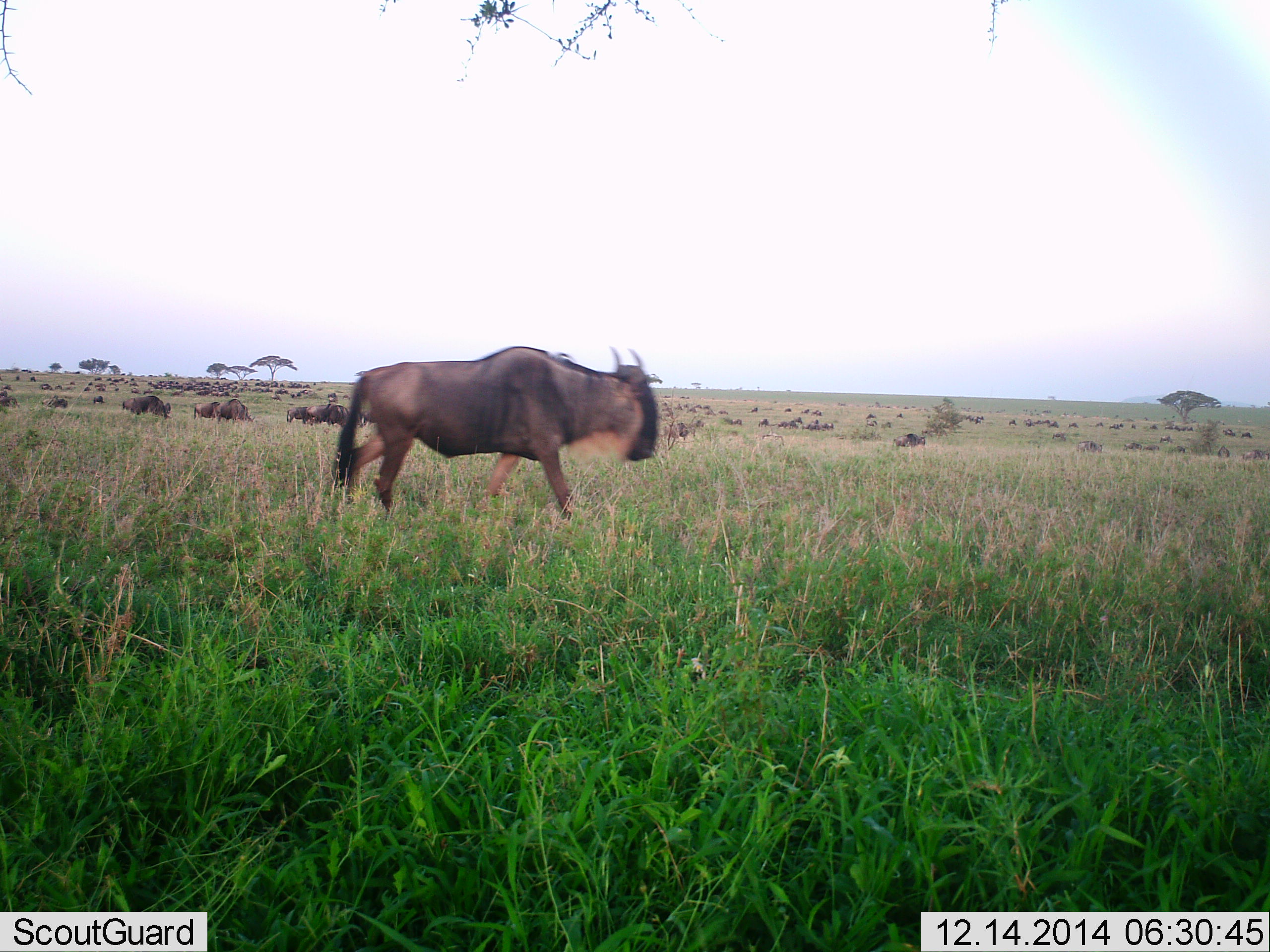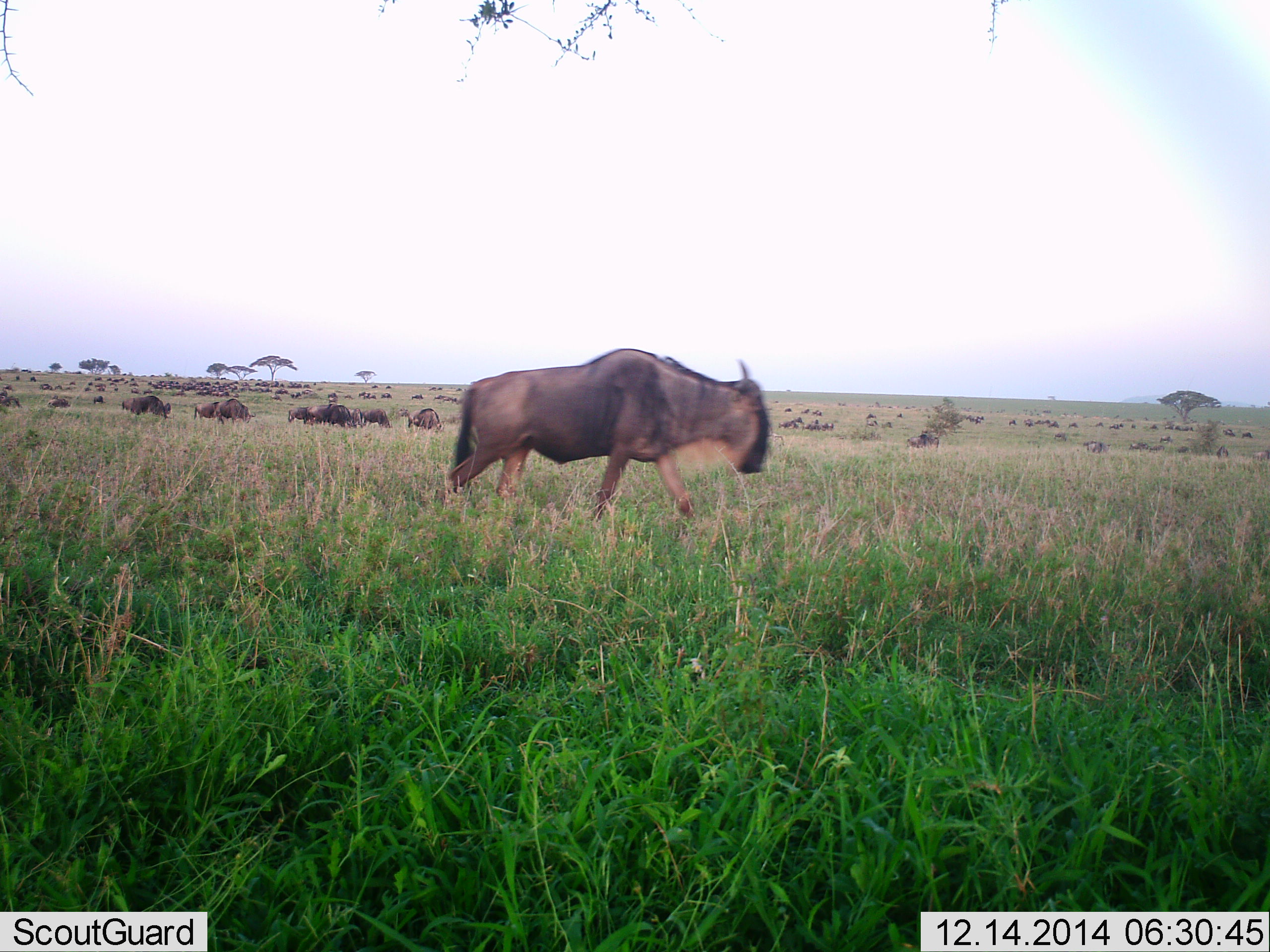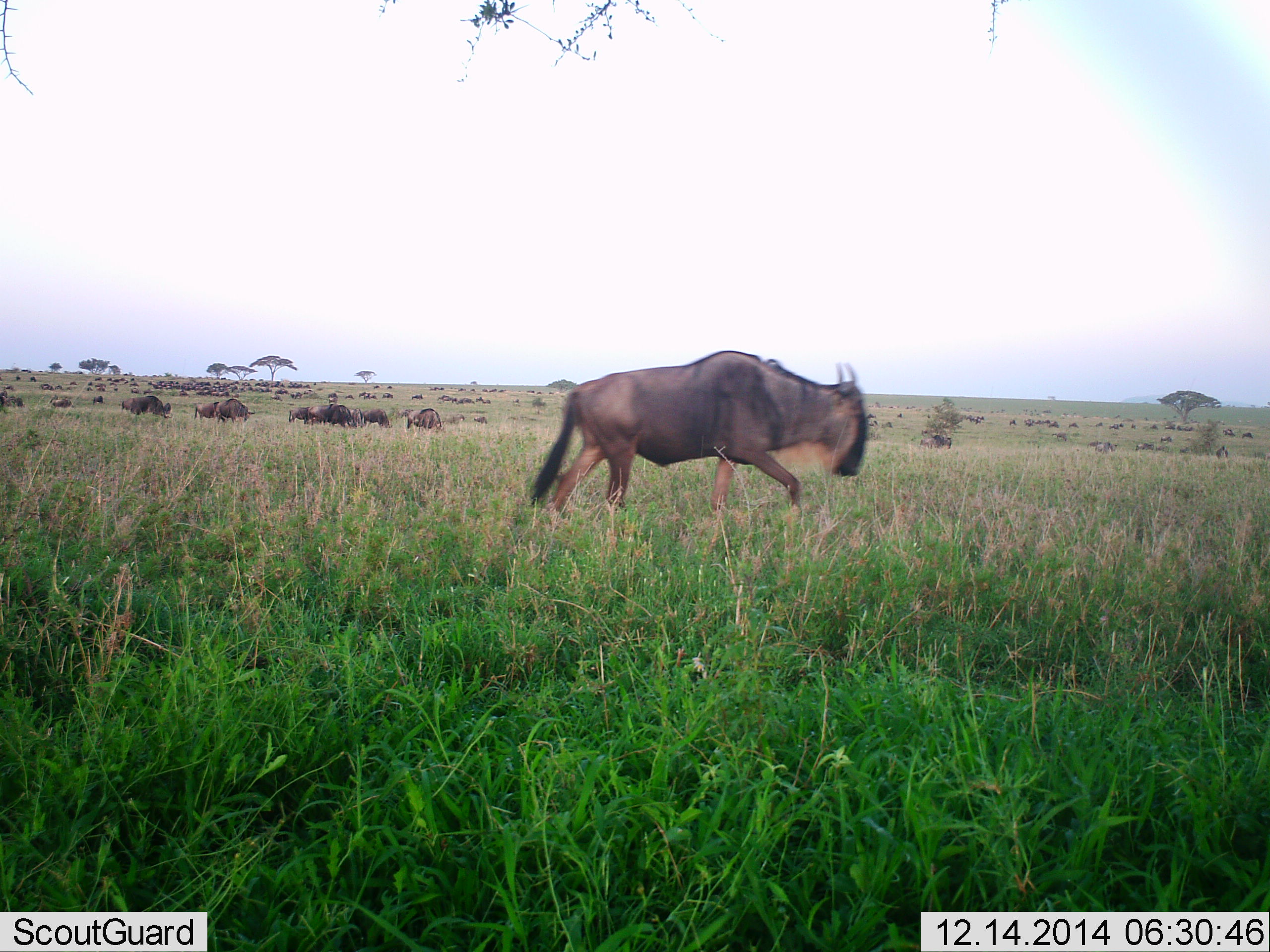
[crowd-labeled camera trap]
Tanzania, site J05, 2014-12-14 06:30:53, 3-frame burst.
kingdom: Animalia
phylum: Chordata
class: Mammalia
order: Artiodactyla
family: Bovidae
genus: Connochaetes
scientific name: Connochaetes taurinus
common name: blue wildebeest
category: wildebeest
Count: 51+.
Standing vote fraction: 60%.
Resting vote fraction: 0%.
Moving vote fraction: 100%.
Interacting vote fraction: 0%.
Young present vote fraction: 0%.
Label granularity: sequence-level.